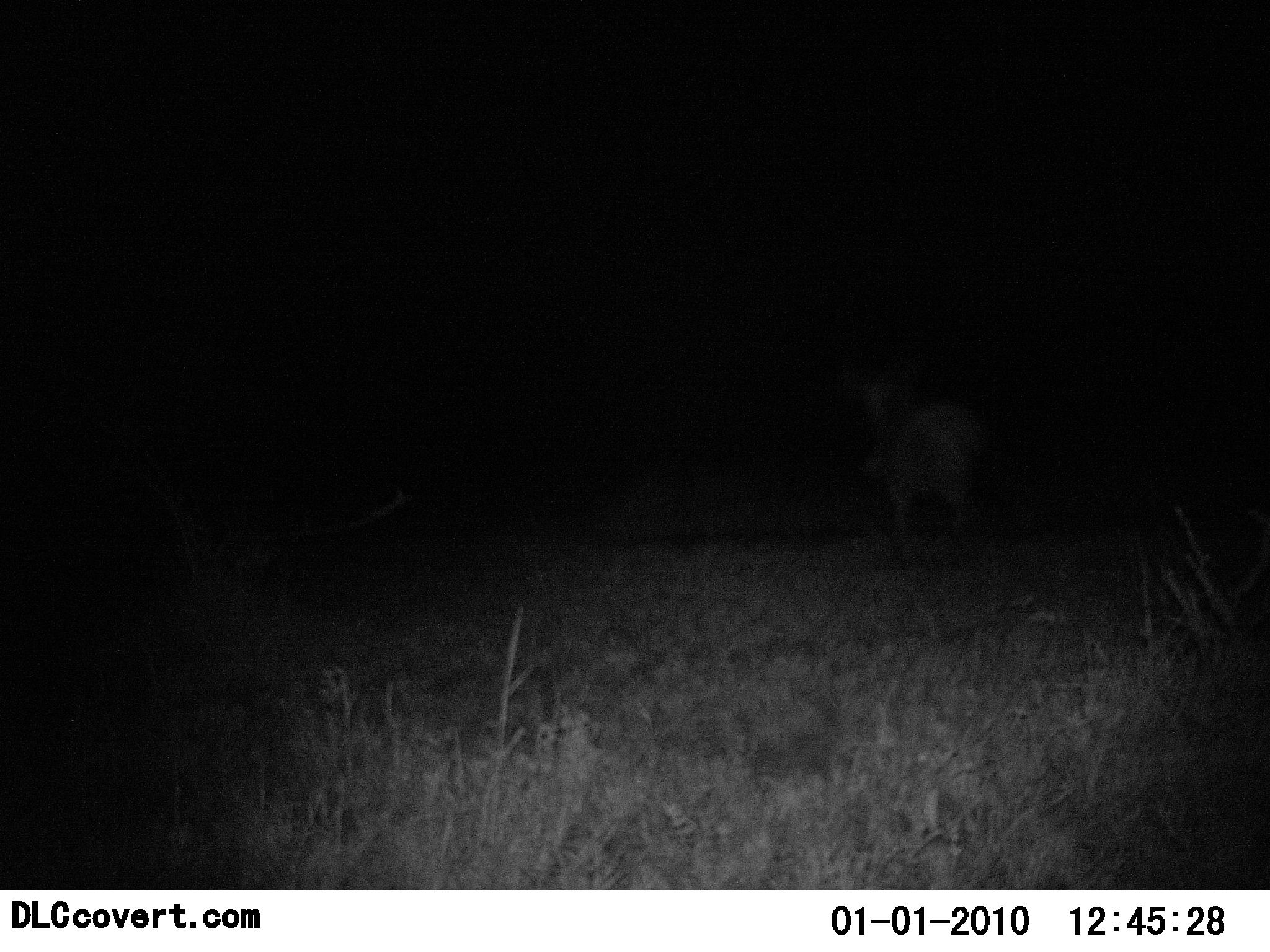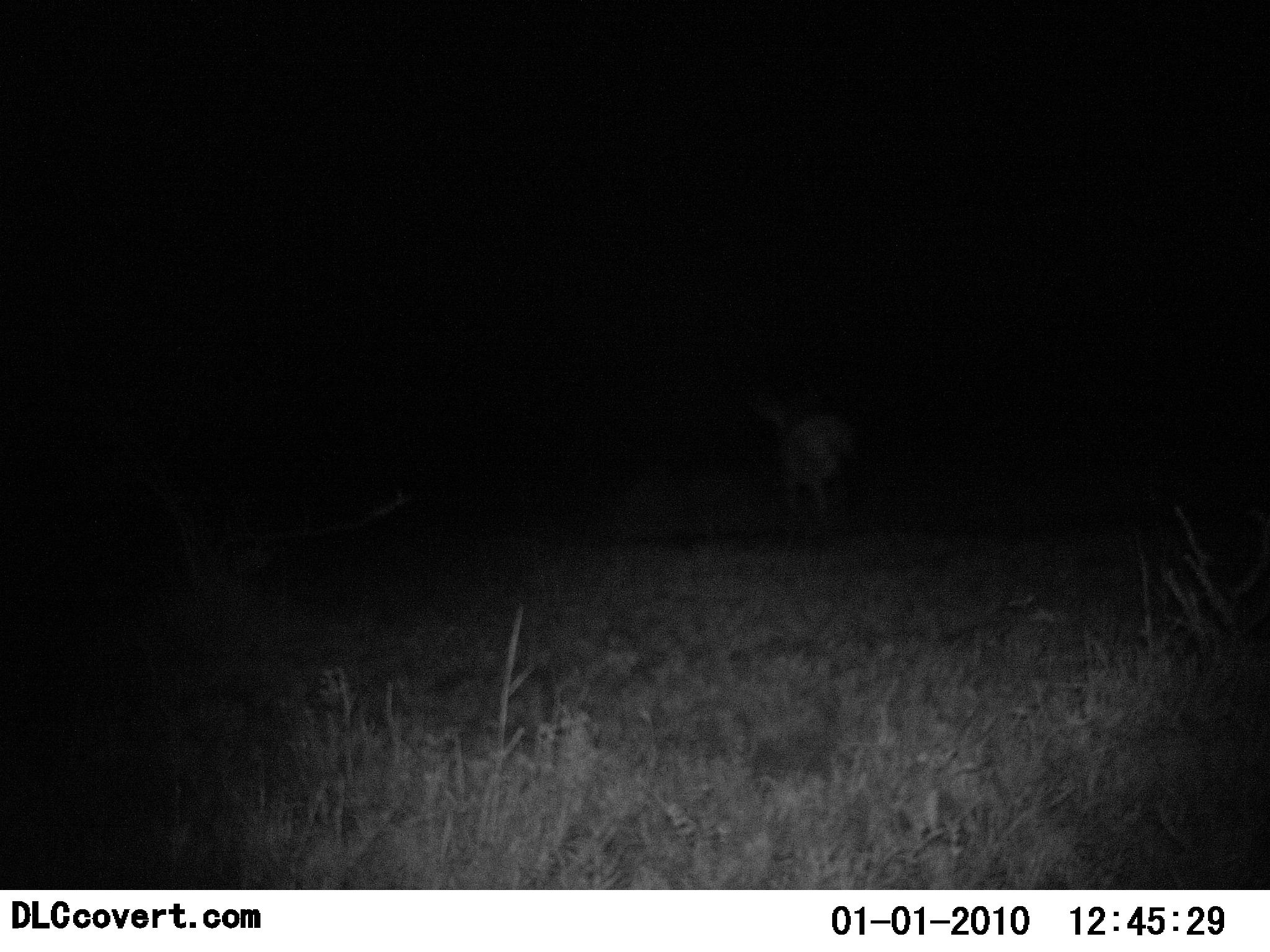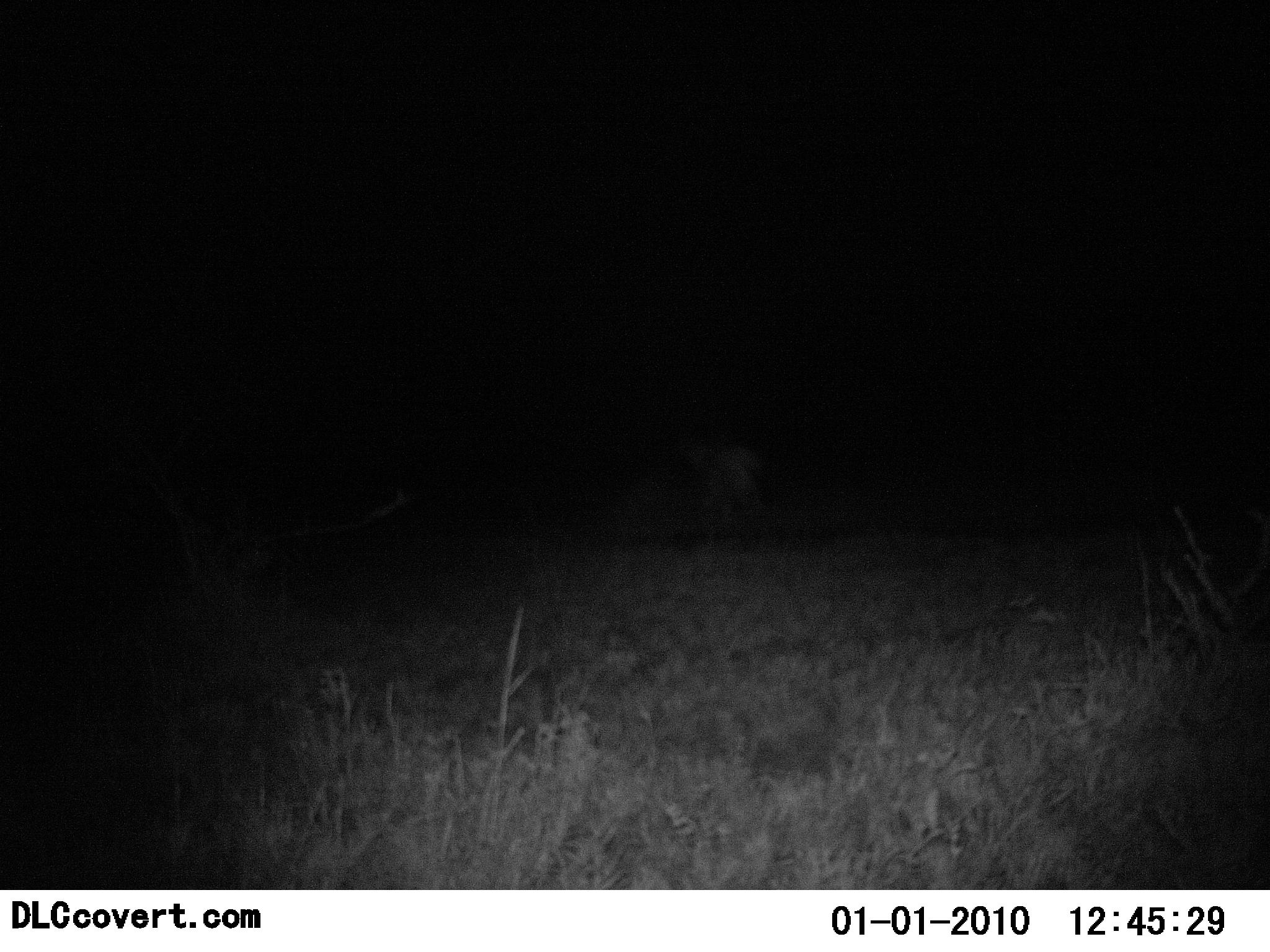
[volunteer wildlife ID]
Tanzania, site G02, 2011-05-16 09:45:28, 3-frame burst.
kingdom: Animalia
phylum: Chordata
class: Mammalia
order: Artiodactyla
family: Bovidae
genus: Redunca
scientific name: Redunca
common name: reedbuck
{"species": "reedbuck (Redunca)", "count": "1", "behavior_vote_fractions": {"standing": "0%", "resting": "0%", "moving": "100%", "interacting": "0%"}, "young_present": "0%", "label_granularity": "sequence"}